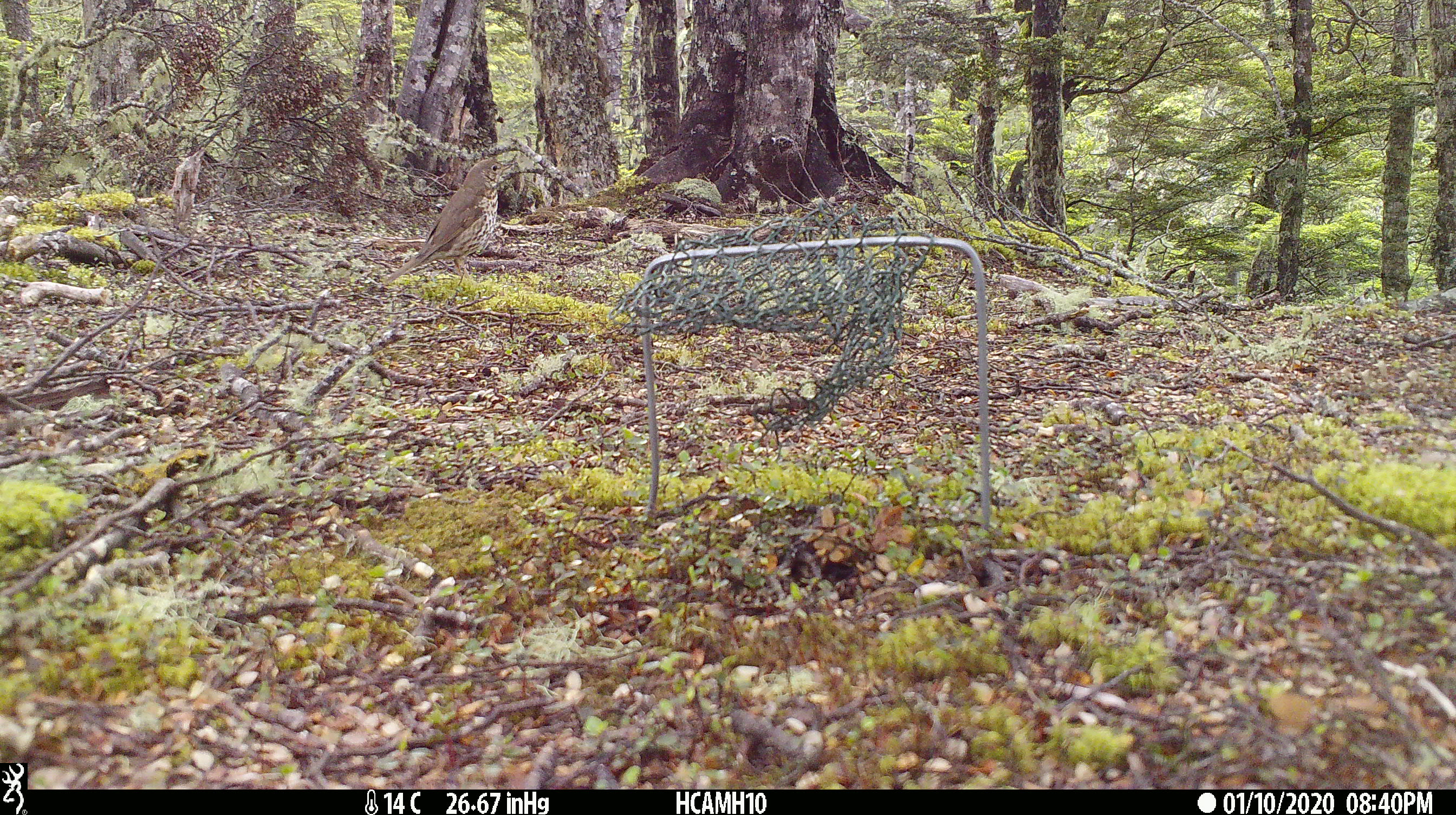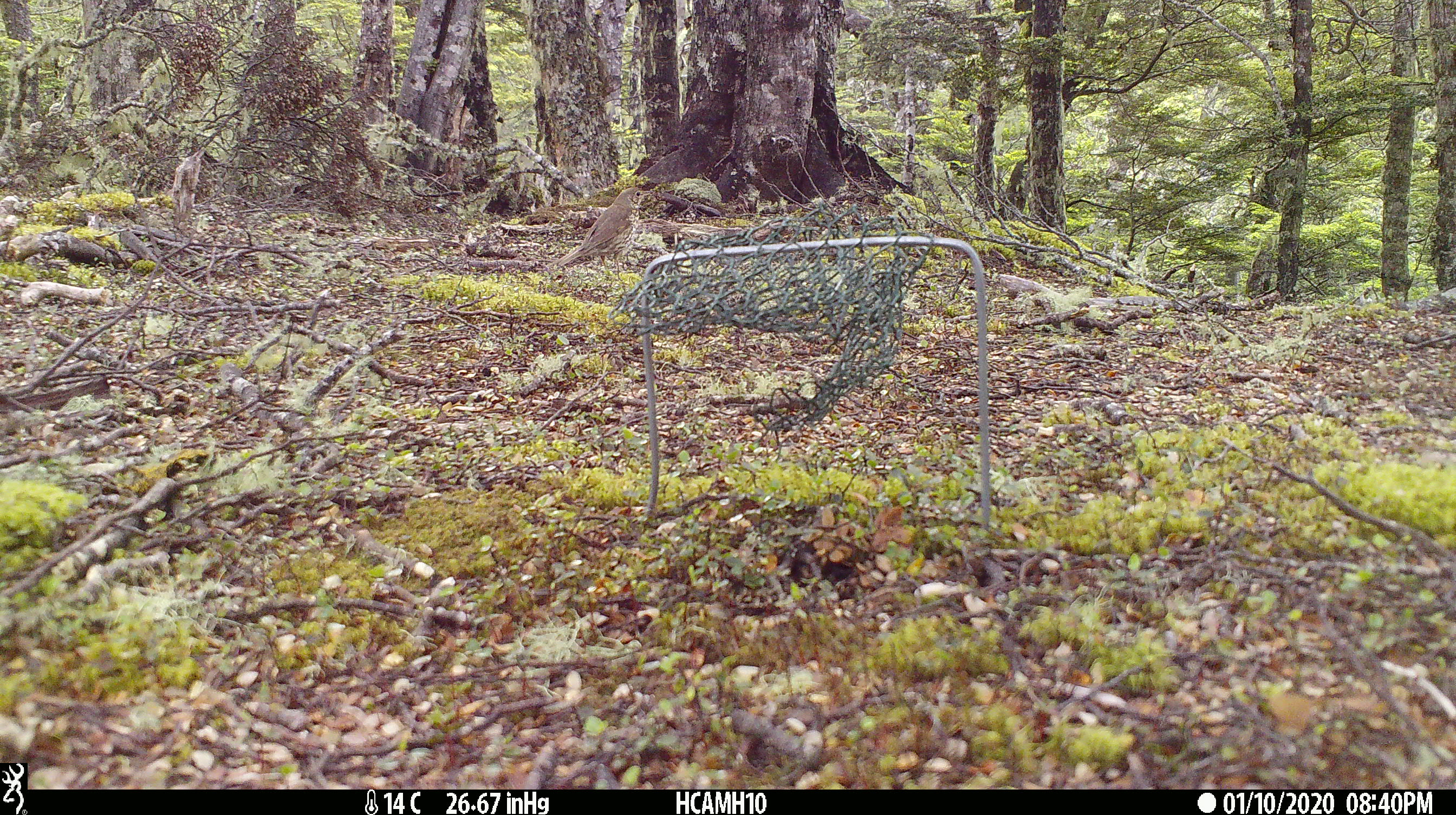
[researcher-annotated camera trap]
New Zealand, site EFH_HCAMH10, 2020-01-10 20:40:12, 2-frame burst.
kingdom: Animalia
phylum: Chordata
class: Aves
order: Passeriformes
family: Turdidae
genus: Turdus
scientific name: Turdus philomelos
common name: song thrush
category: thrush